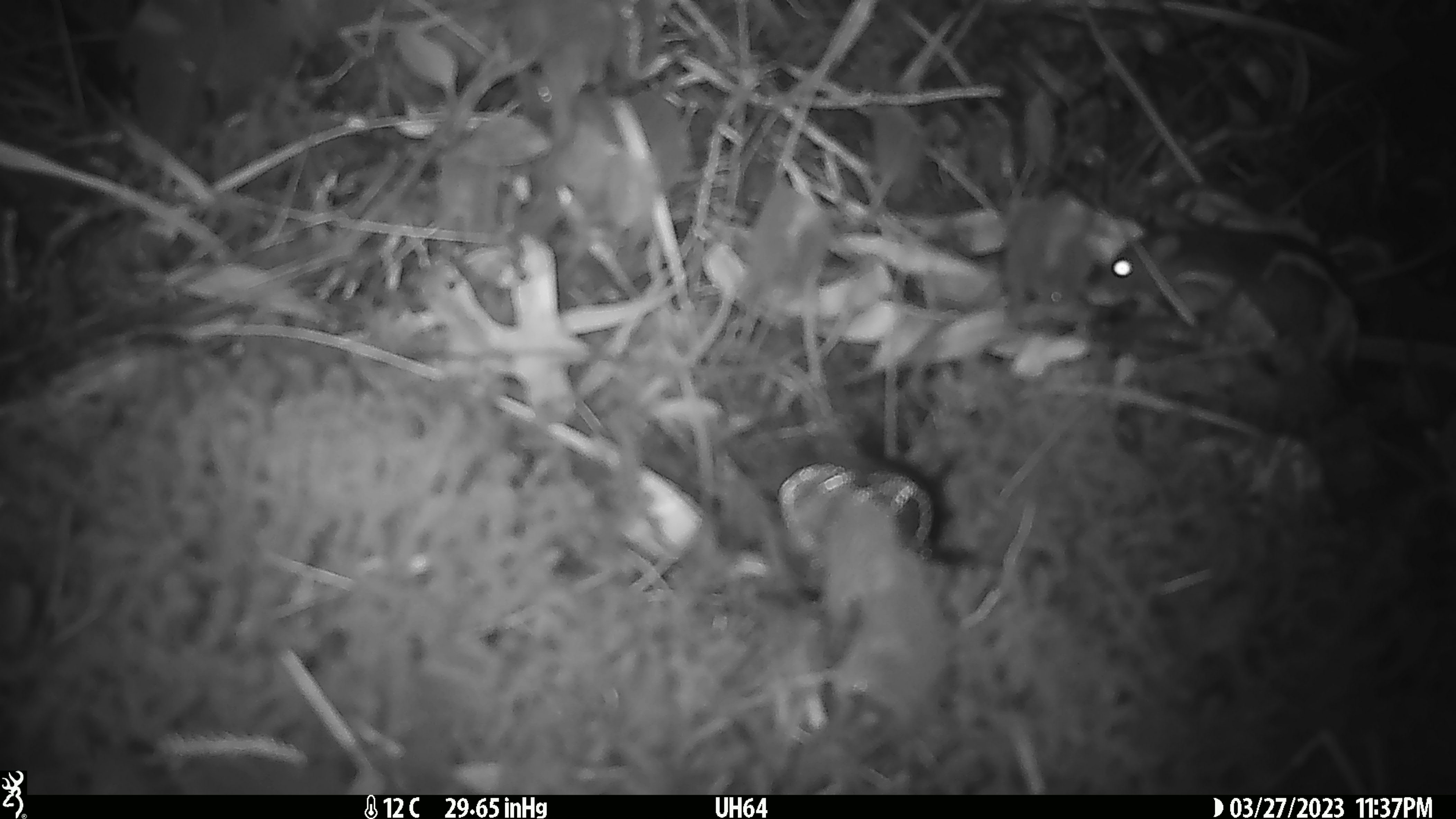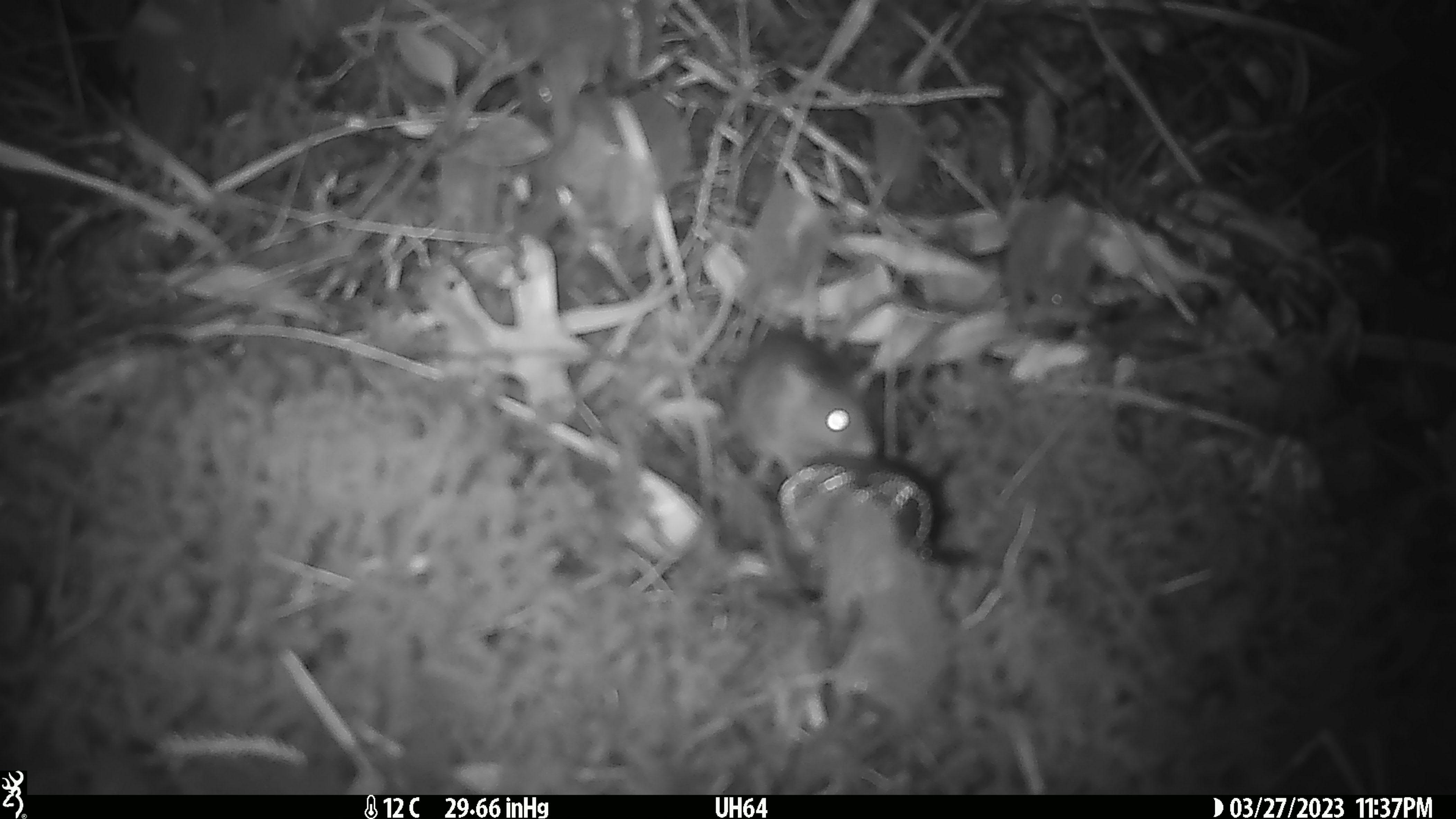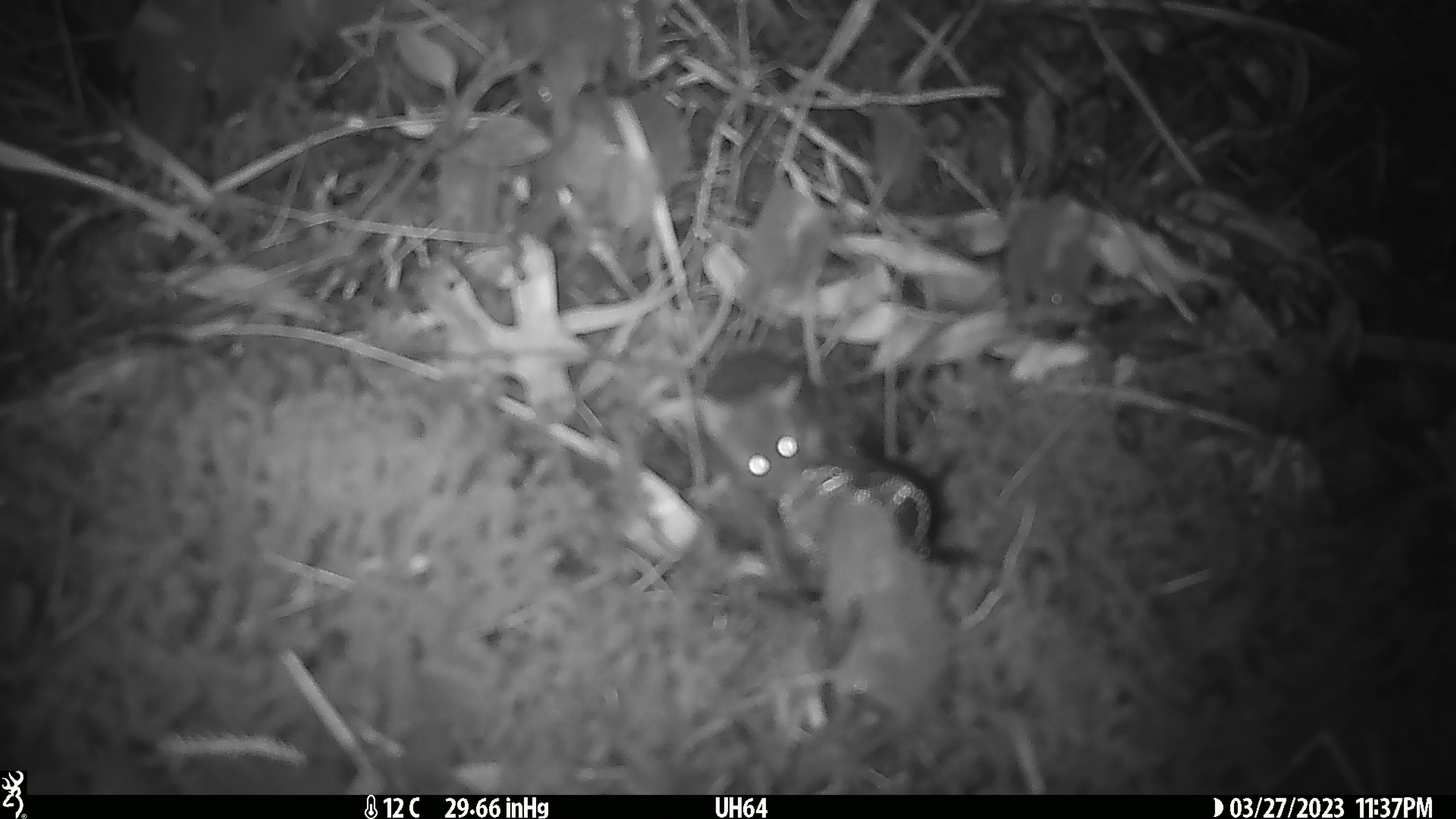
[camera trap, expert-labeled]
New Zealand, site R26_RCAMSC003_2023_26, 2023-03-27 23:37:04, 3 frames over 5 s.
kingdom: Animalia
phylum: Chordata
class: Mammalia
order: Rodentia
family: Muridae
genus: Mus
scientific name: Mus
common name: mouse